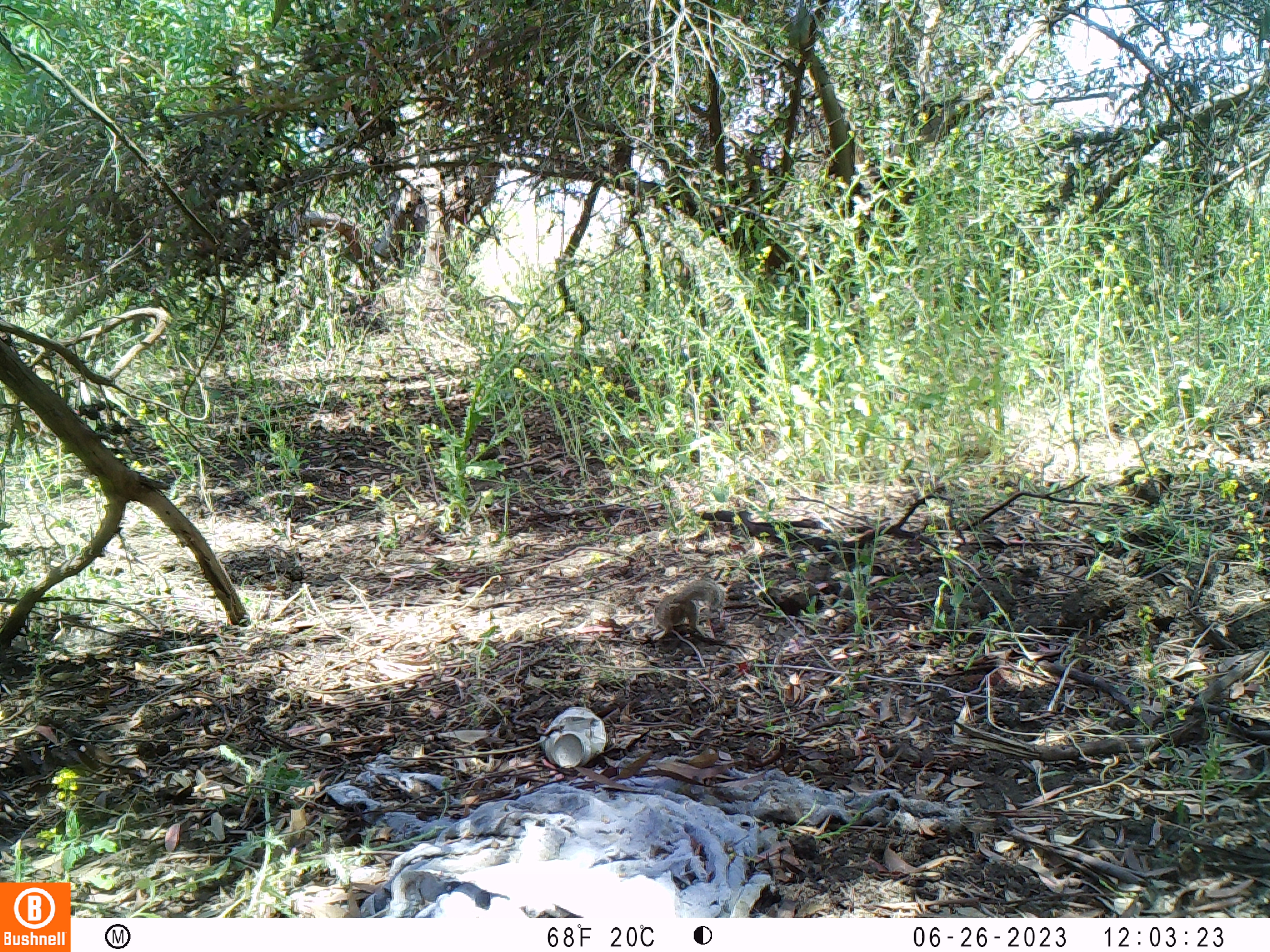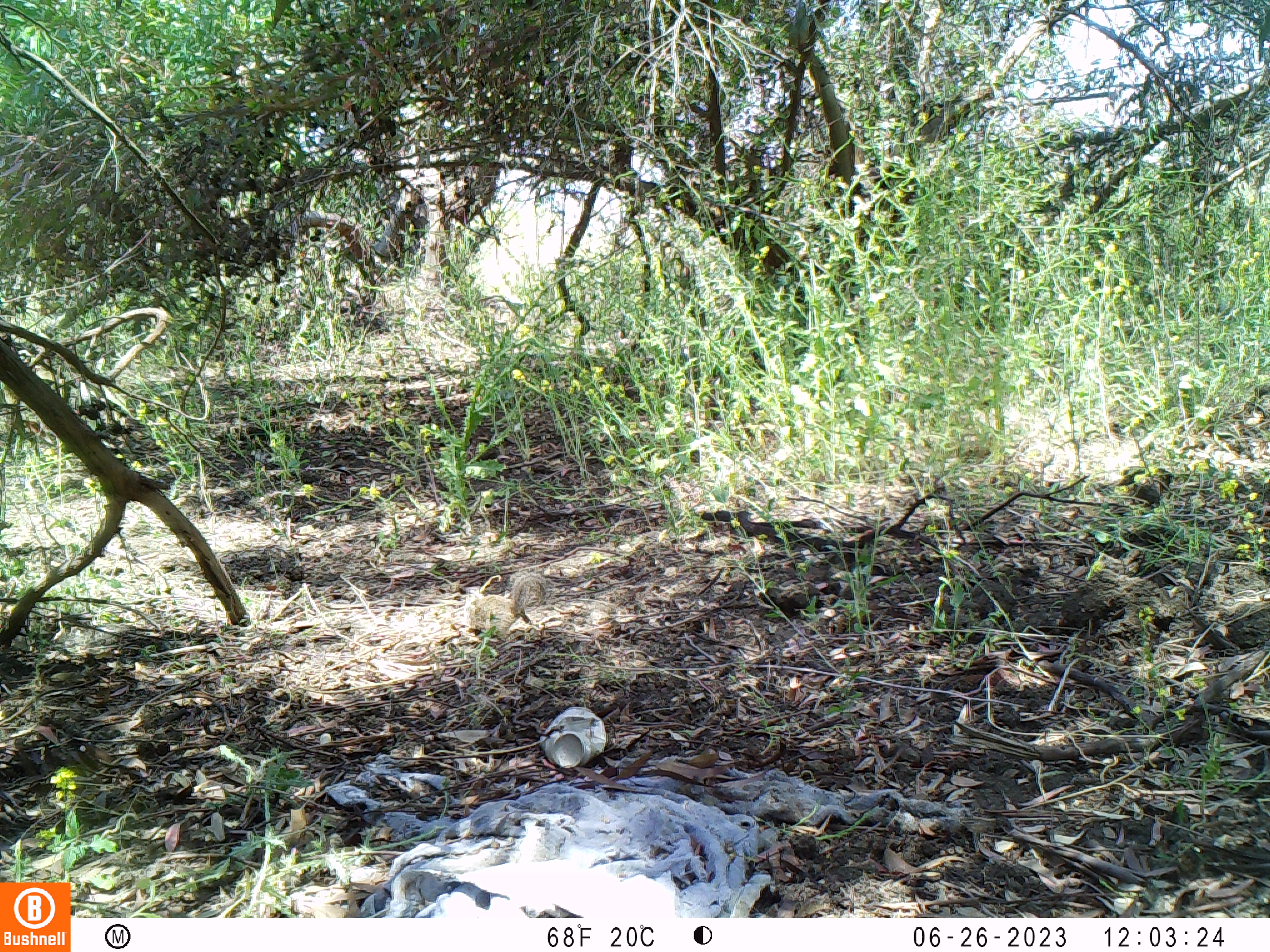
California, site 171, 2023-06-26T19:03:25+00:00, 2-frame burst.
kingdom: Animalia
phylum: Chordata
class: Mammalia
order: Rodentia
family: Sciuridae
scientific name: Sciuridae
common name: squirrel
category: unknown squirrel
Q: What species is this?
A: Unknown squirrel (squirrel) (Sciuridae).